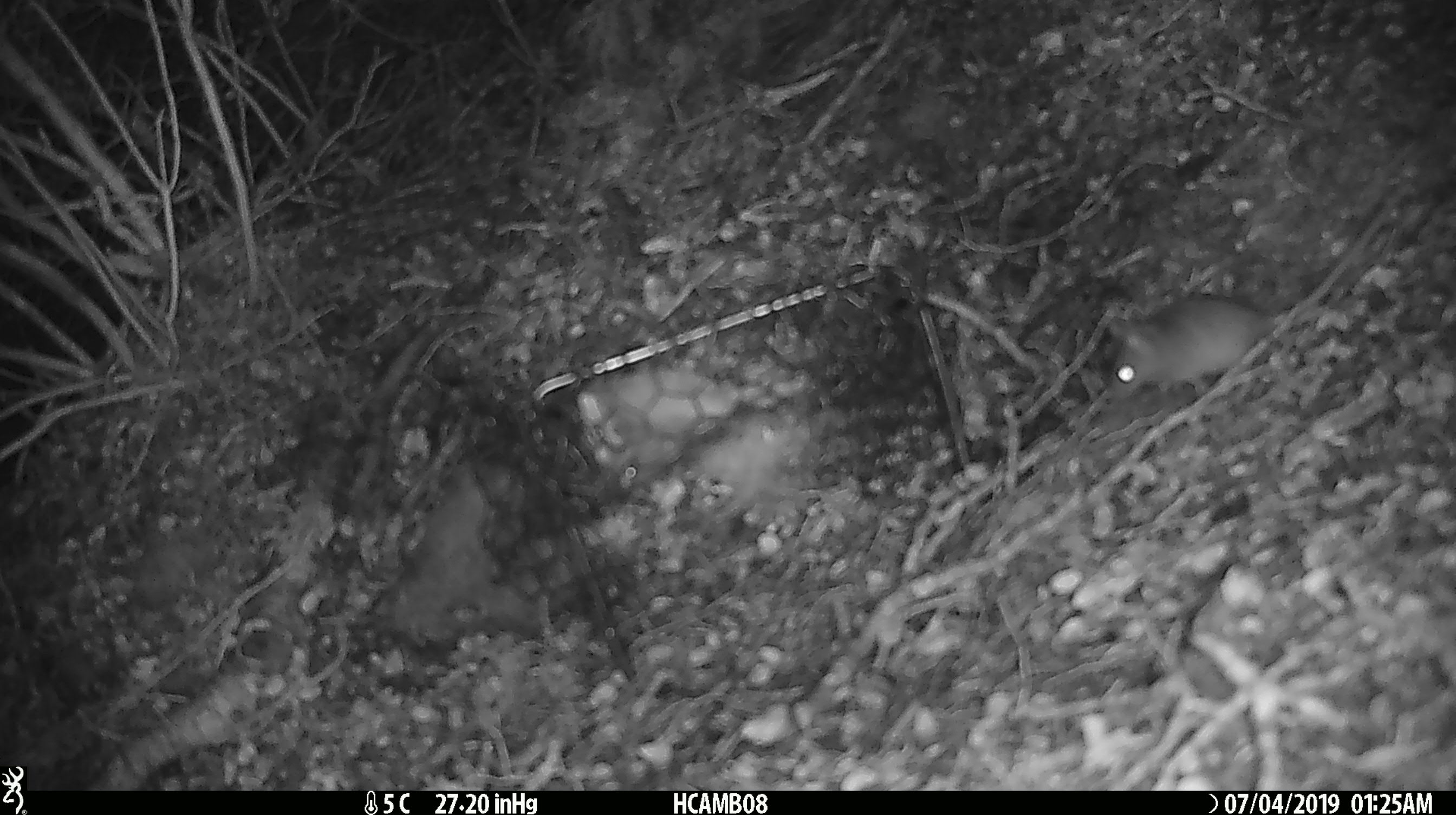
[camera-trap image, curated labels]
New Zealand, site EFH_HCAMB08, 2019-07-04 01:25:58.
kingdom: Animalia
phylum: Chordata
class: Mammalia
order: Rodentia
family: Muridae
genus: Mus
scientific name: Mus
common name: mouse